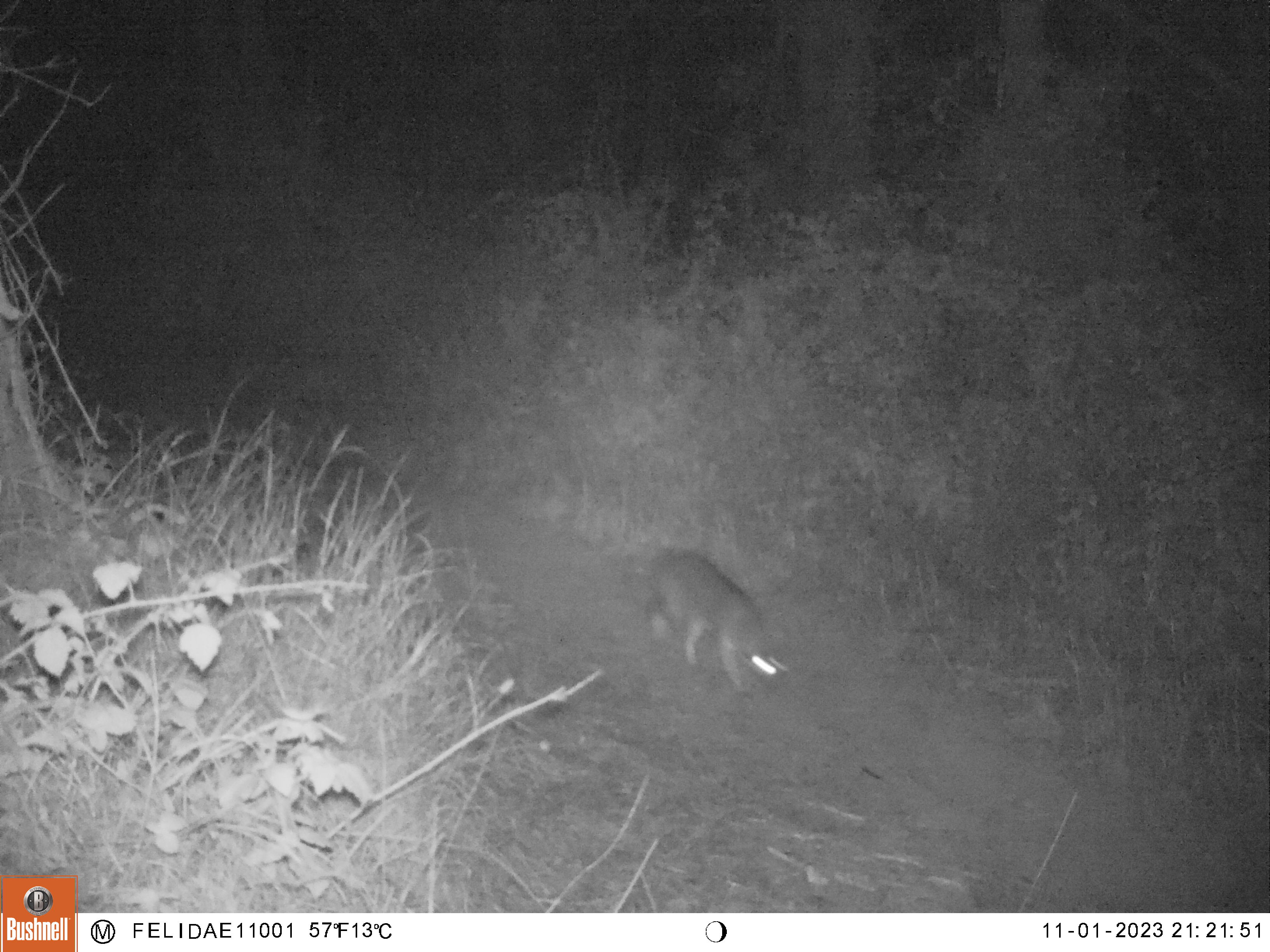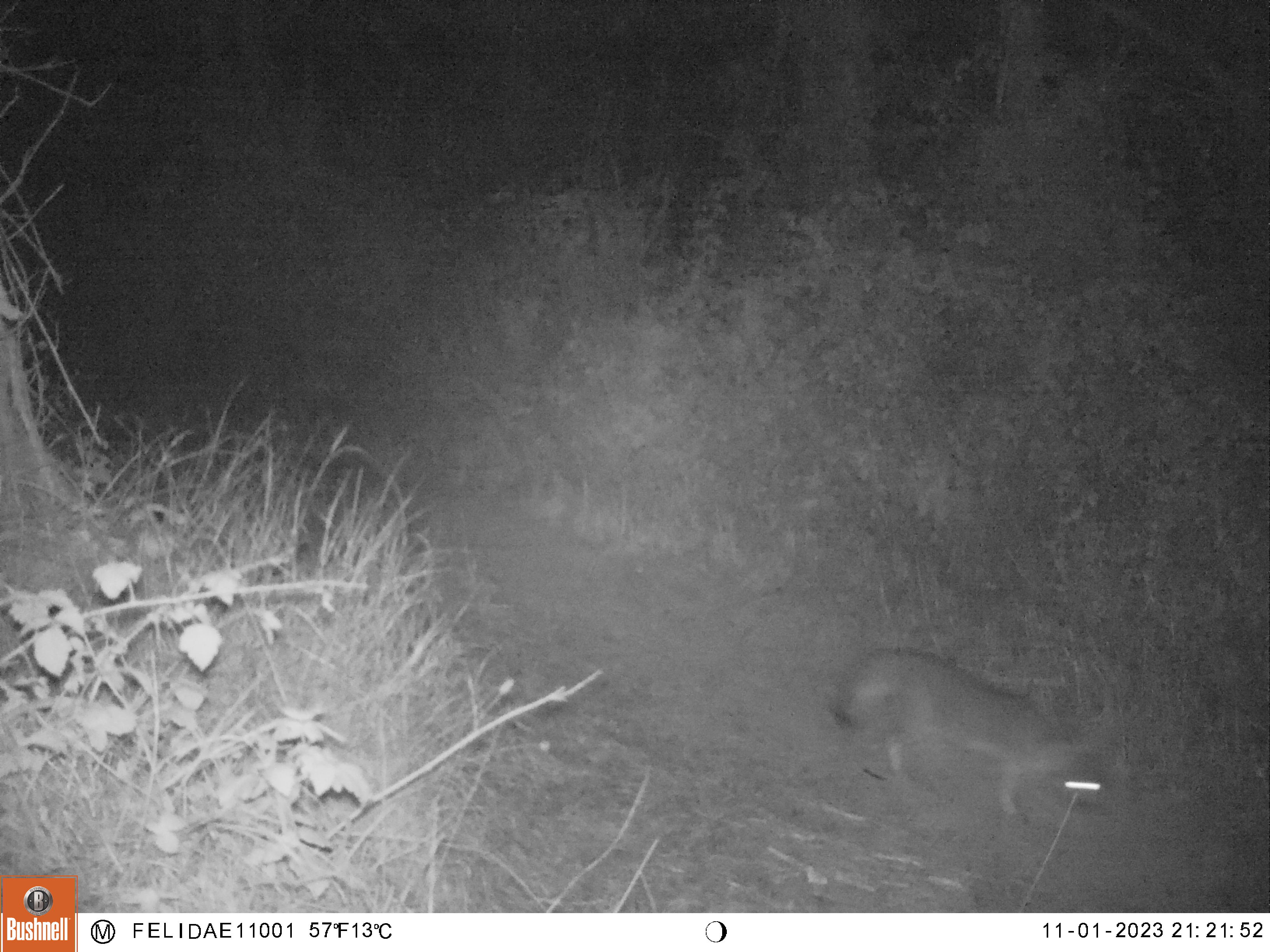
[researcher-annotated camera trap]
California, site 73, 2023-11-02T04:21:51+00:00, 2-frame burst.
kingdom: Animalia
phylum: Chordata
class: Mammalia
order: Carnivora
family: Canidae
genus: Urocyon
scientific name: Urocyon cinereoargenteus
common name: gray fox